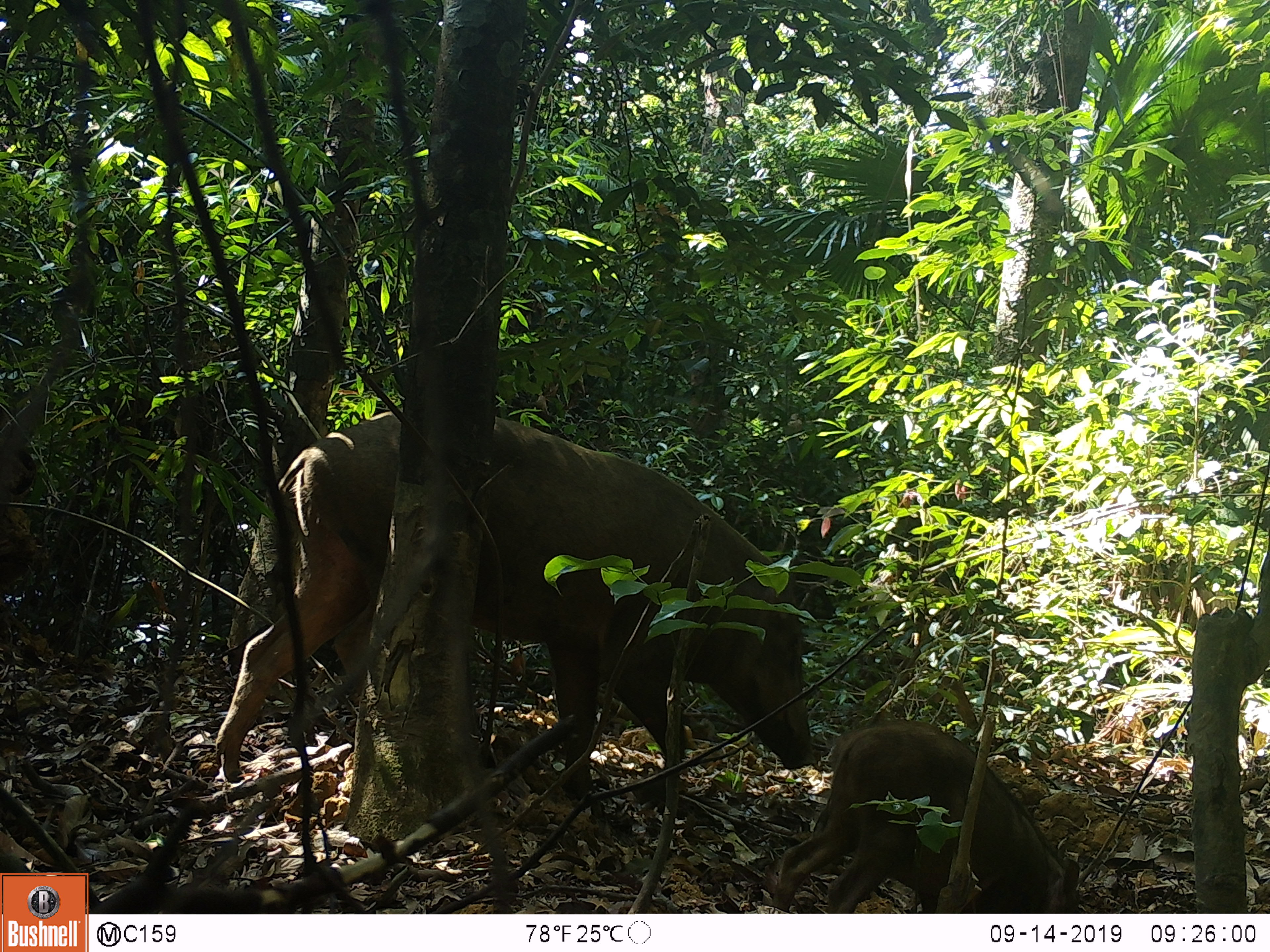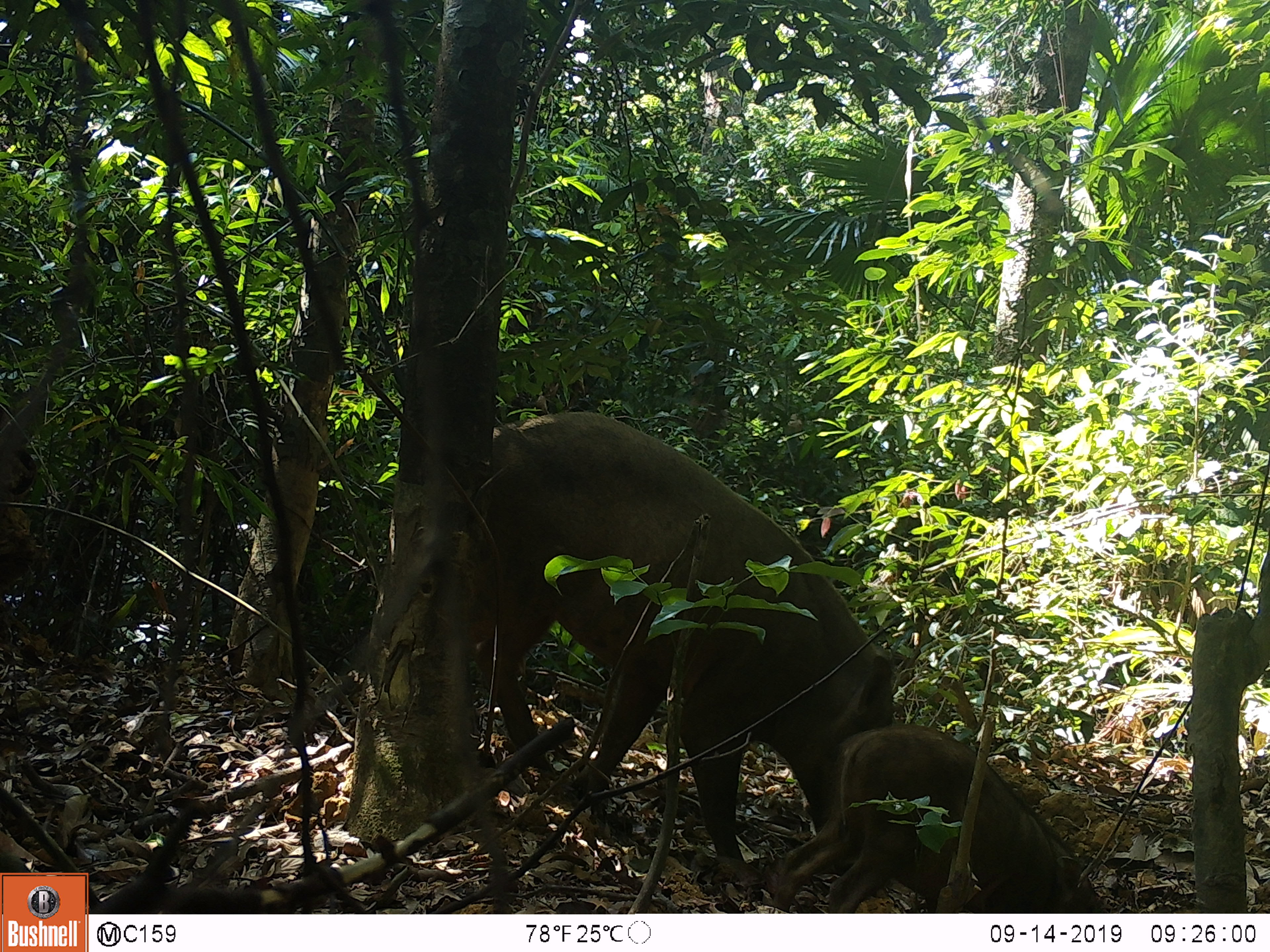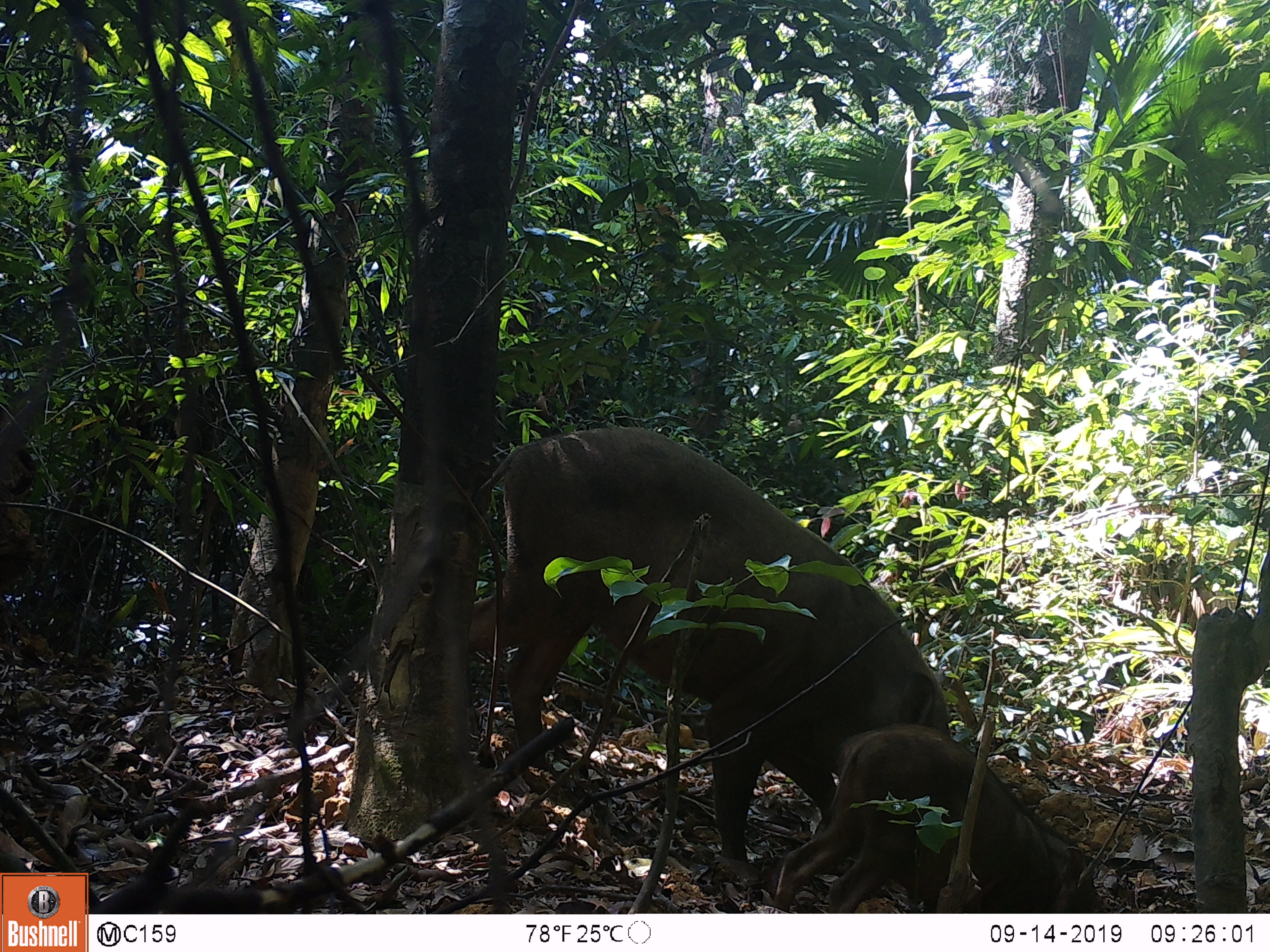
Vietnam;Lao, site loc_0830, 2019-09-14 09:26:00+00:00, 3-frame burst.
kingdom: Animalia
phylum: Chordata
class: Mammalia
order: Artiodactyla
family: Suidae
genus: Sus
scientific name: Sus scrofa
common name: eurasian wild pig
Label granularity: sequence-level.